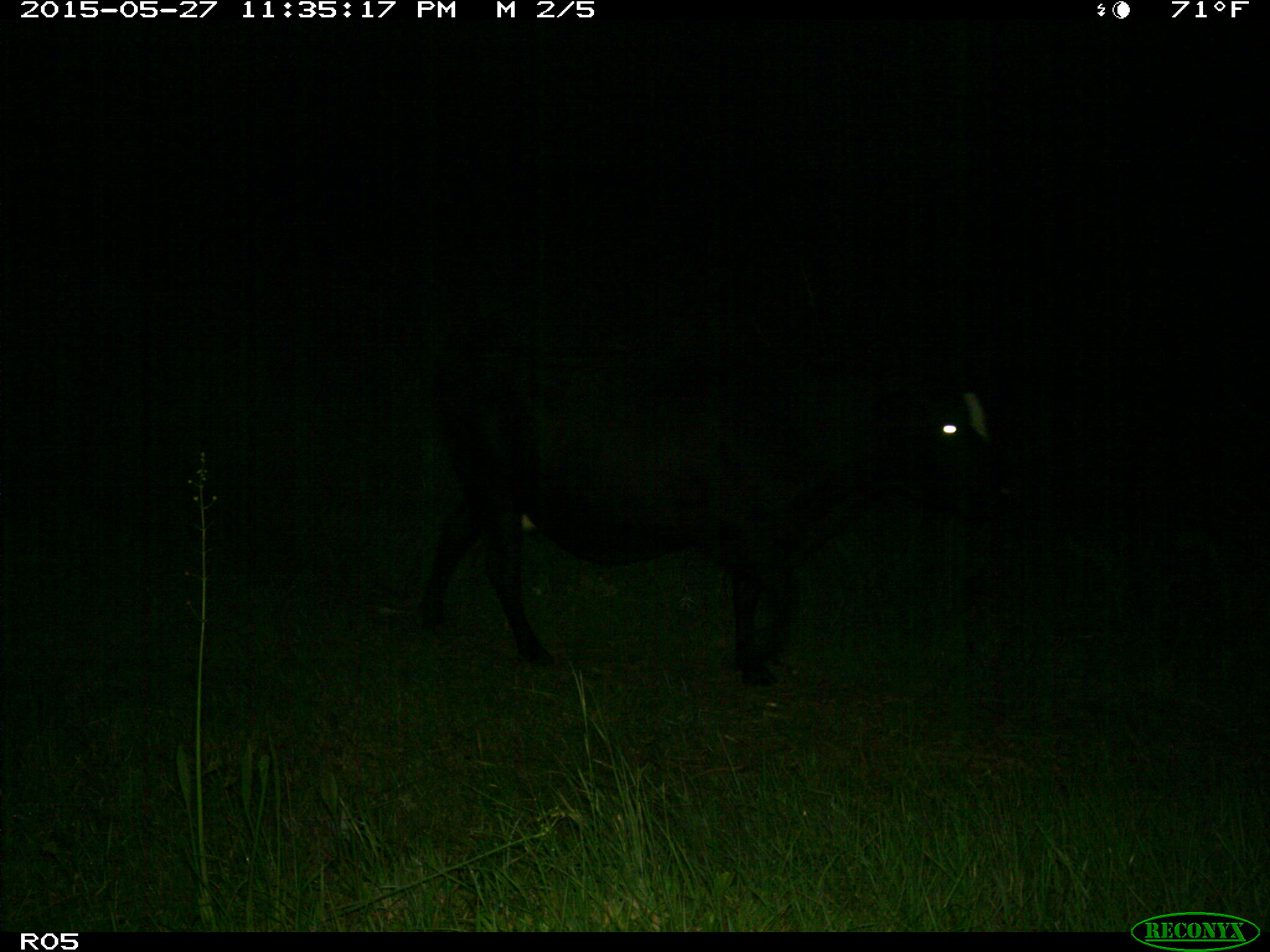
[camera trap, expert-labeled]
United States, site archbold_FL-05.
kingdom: Animalia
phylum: Chordata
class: Mammalia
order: Artiodactyla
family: Bovidae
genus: Bos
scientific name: Bos taurus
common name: domestic cow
Bos taurus (domestic cow).